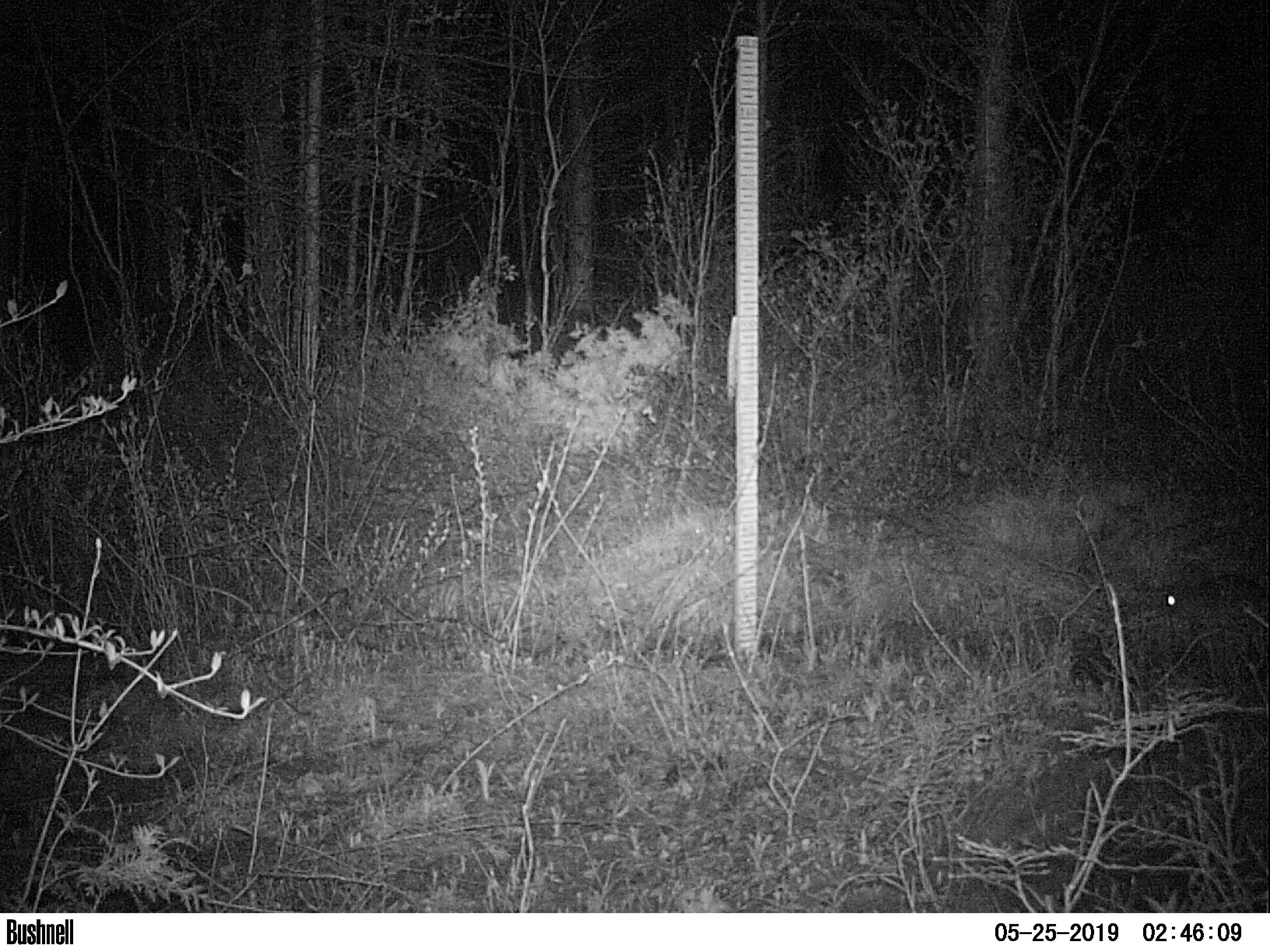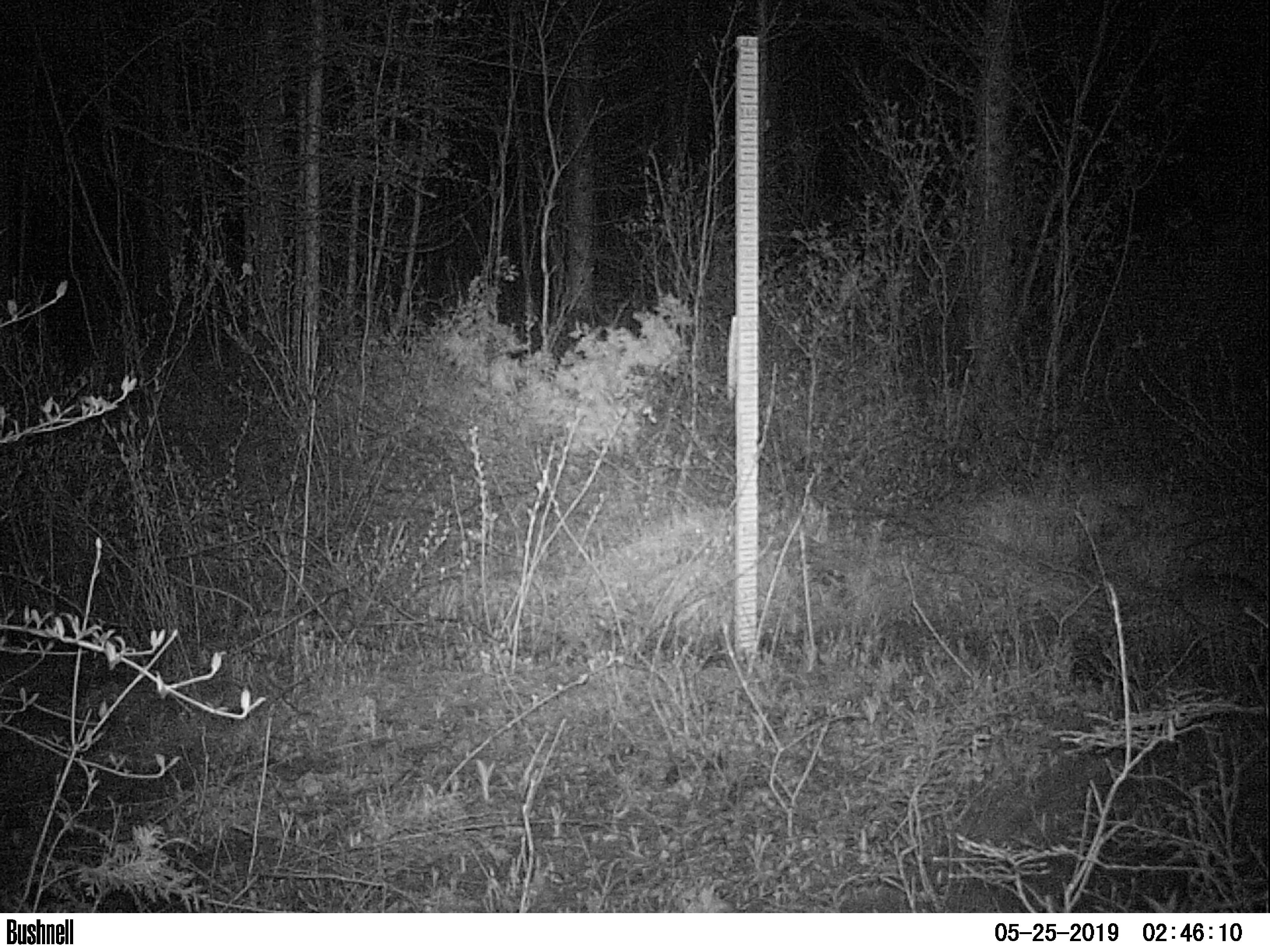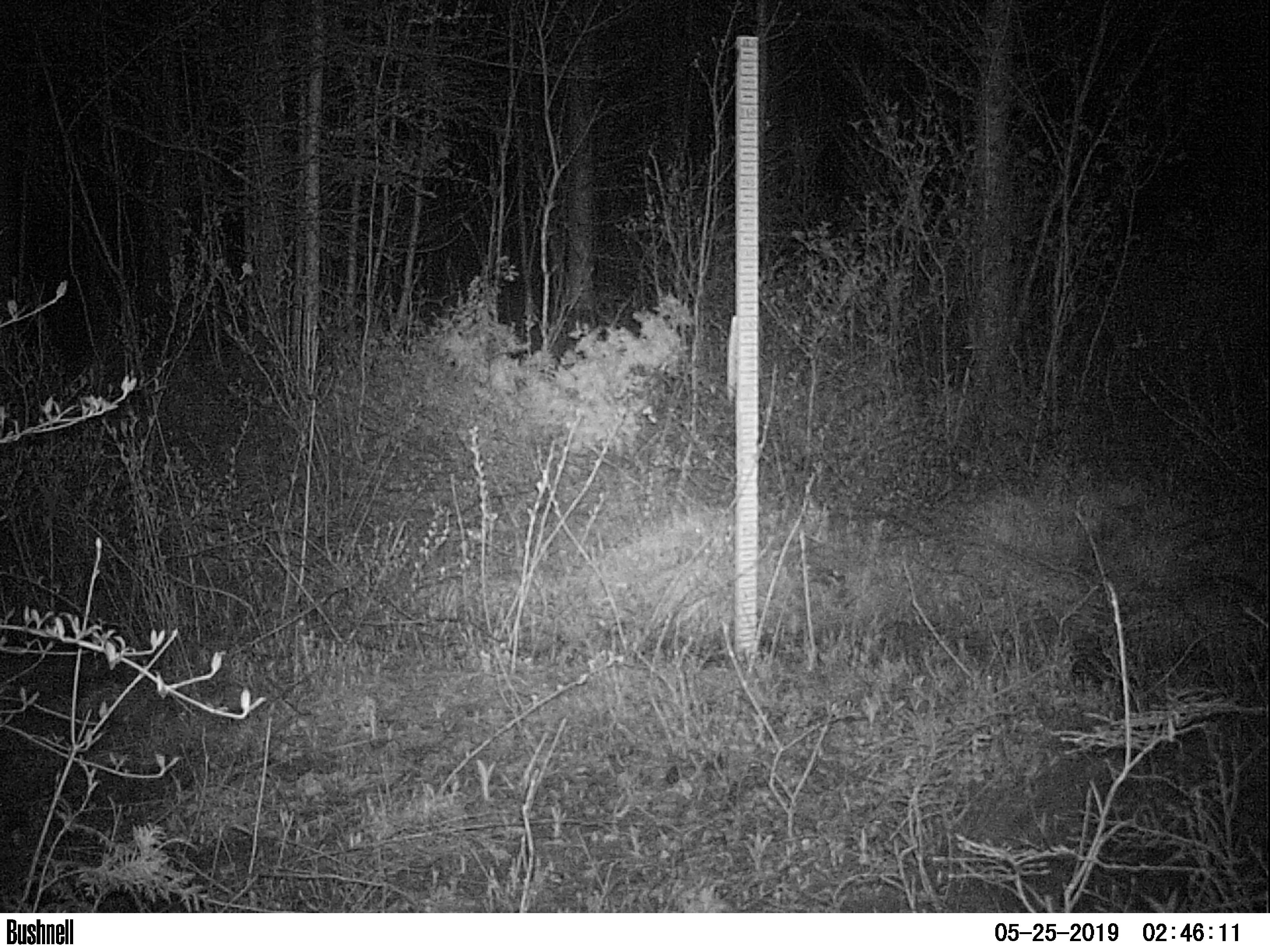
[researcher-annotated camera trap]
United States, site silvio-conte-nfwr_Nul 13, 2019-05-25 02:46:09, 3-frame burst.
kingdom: Animalia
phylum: Chordata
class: Mammalia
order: Lagomorpha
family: Leporidae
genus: Lepus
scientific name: Lepus americanus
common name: snowshoe hare